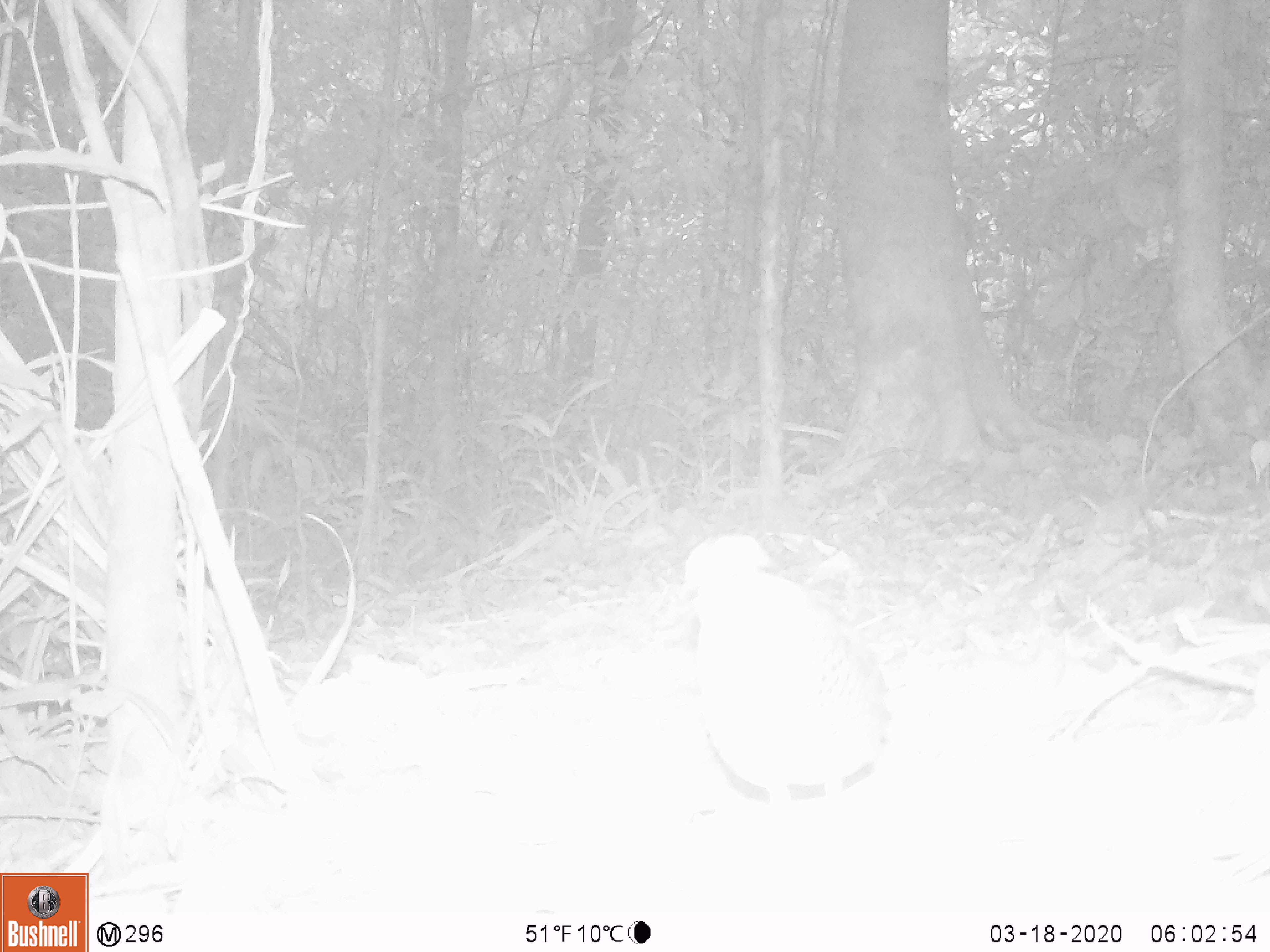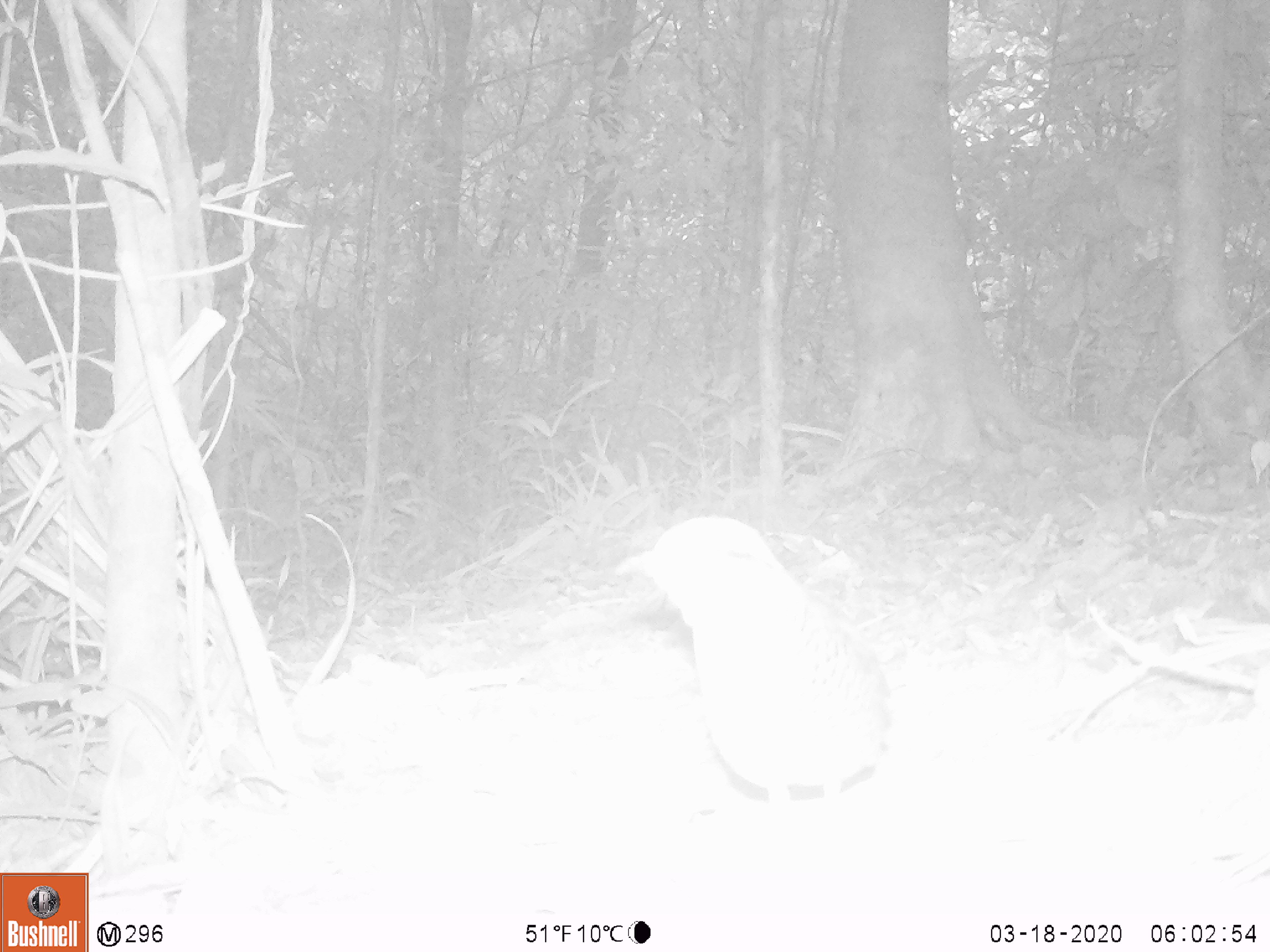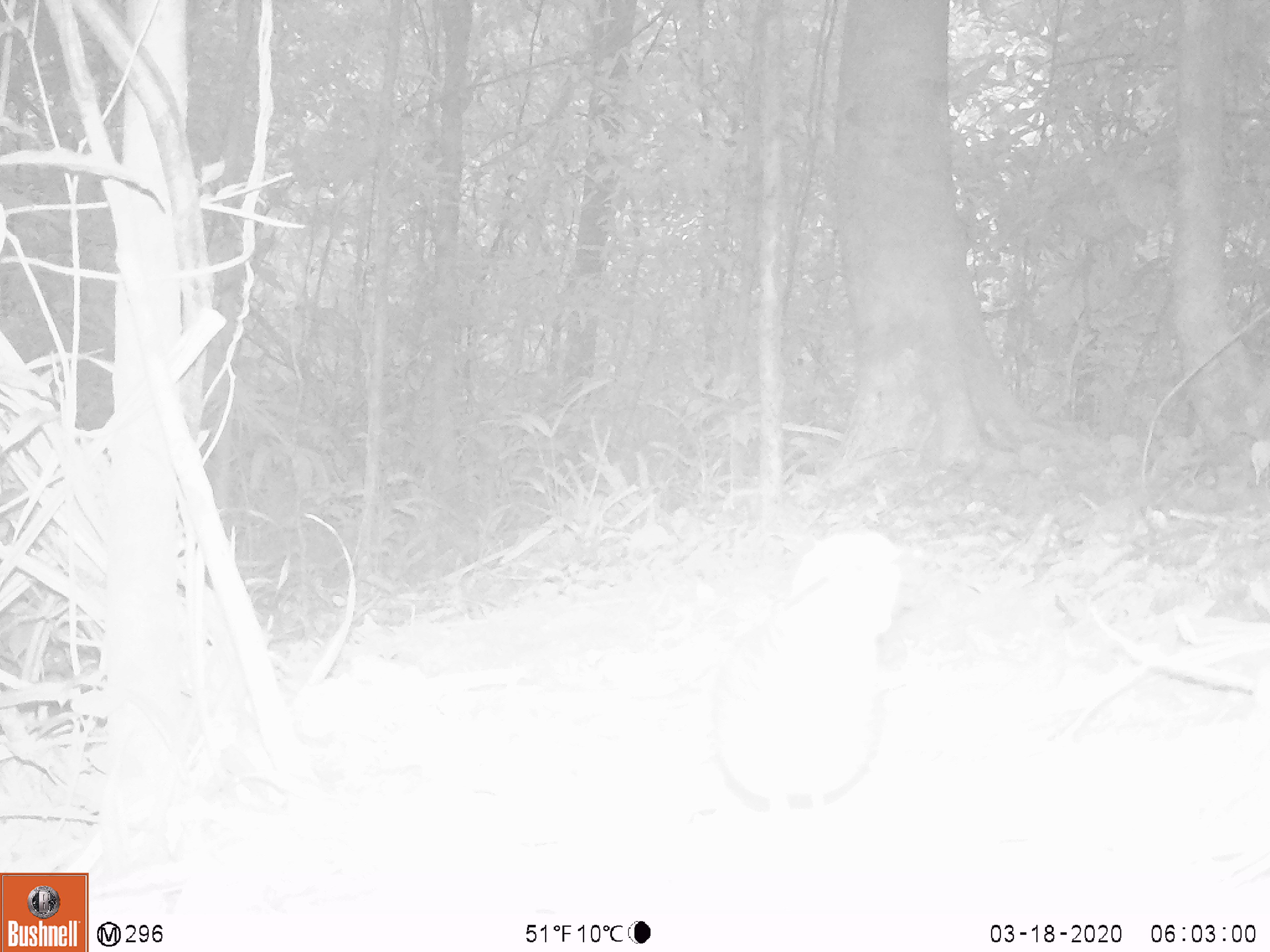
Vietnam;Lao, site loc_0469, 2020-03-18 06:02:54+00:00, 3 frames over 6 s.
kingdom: Animalia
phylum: Chordata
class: Aves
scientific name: Aves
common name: bird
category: unidentified bird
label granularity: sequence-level